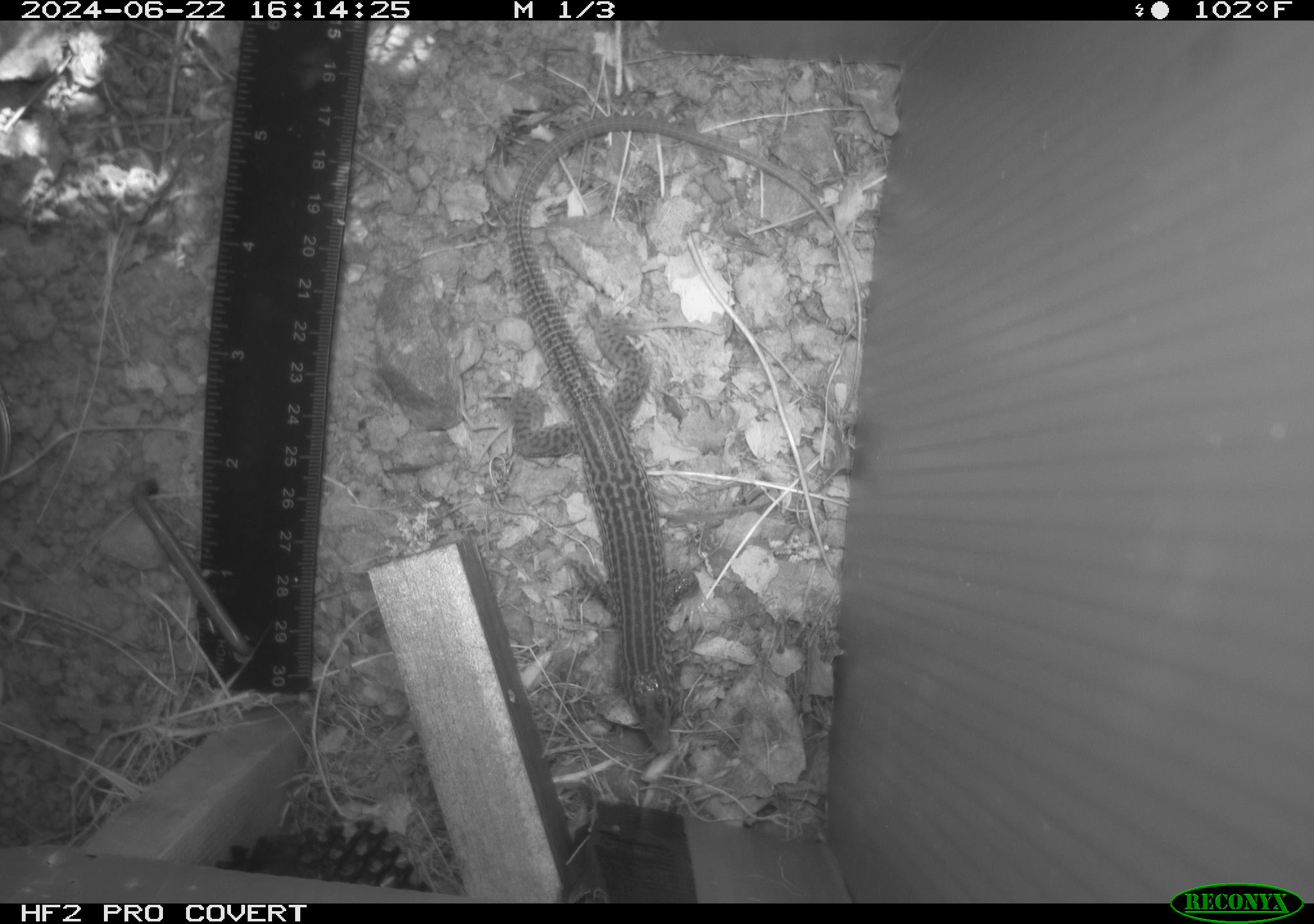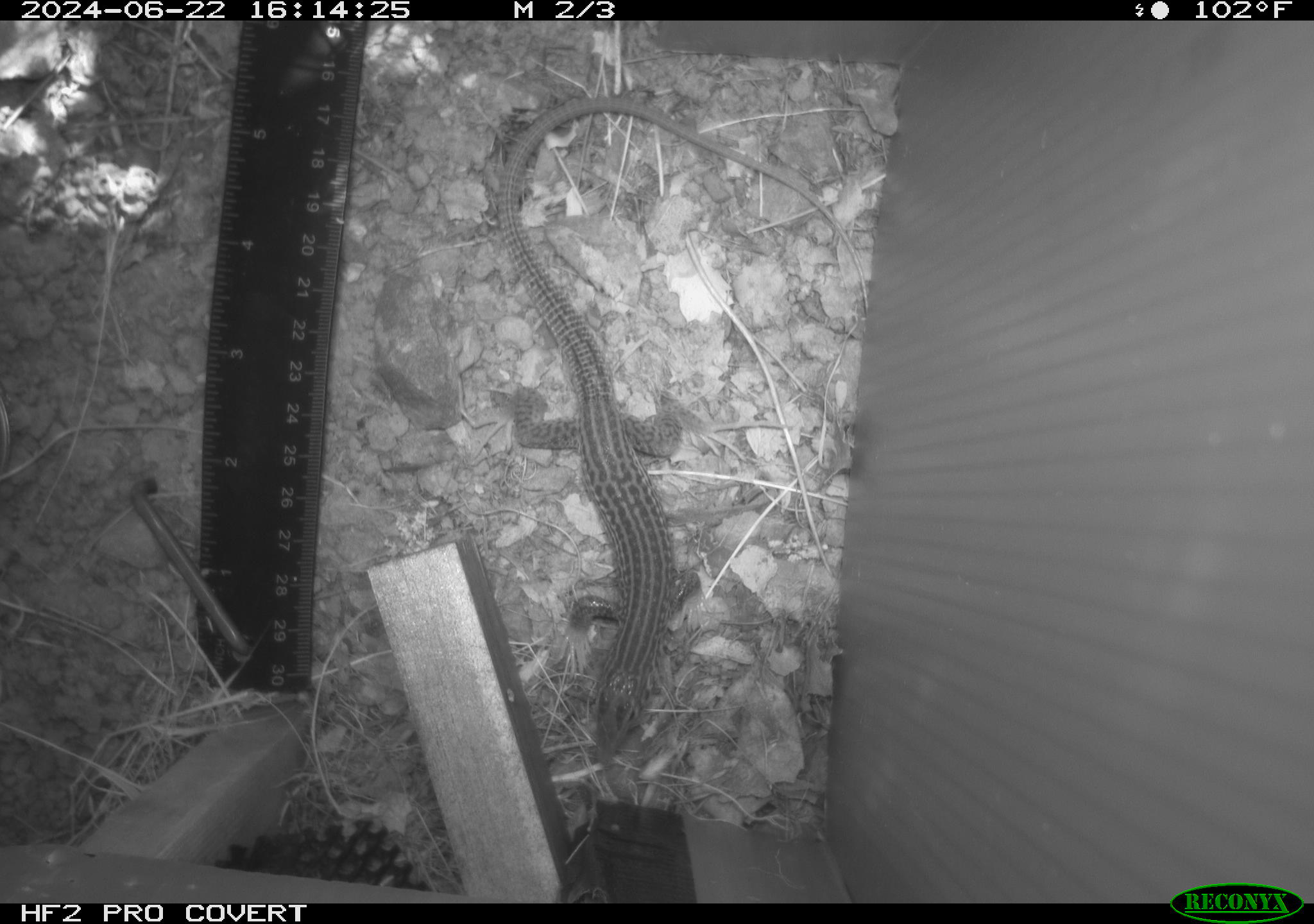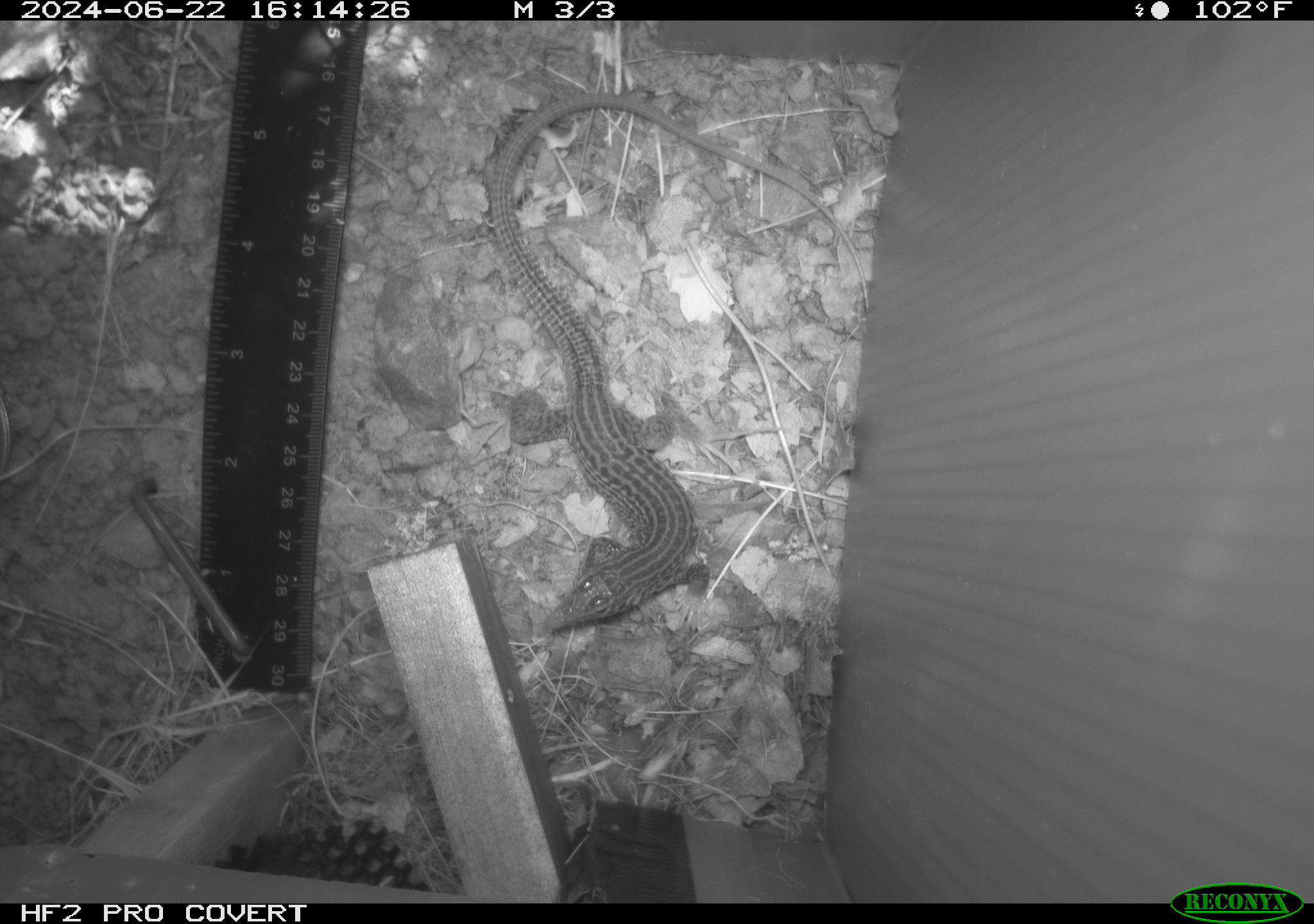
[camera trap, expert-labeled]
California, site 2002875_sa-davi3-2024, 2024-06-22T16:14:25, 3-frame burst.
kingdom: Animalia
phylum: Chordata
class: Reptilia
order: Squamata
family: Teiidae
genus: Aspidoscelis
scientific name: Aspidoscelis tigris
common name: western whiptail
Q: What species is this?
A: Western whiptail (Aspidoscelis tigris).